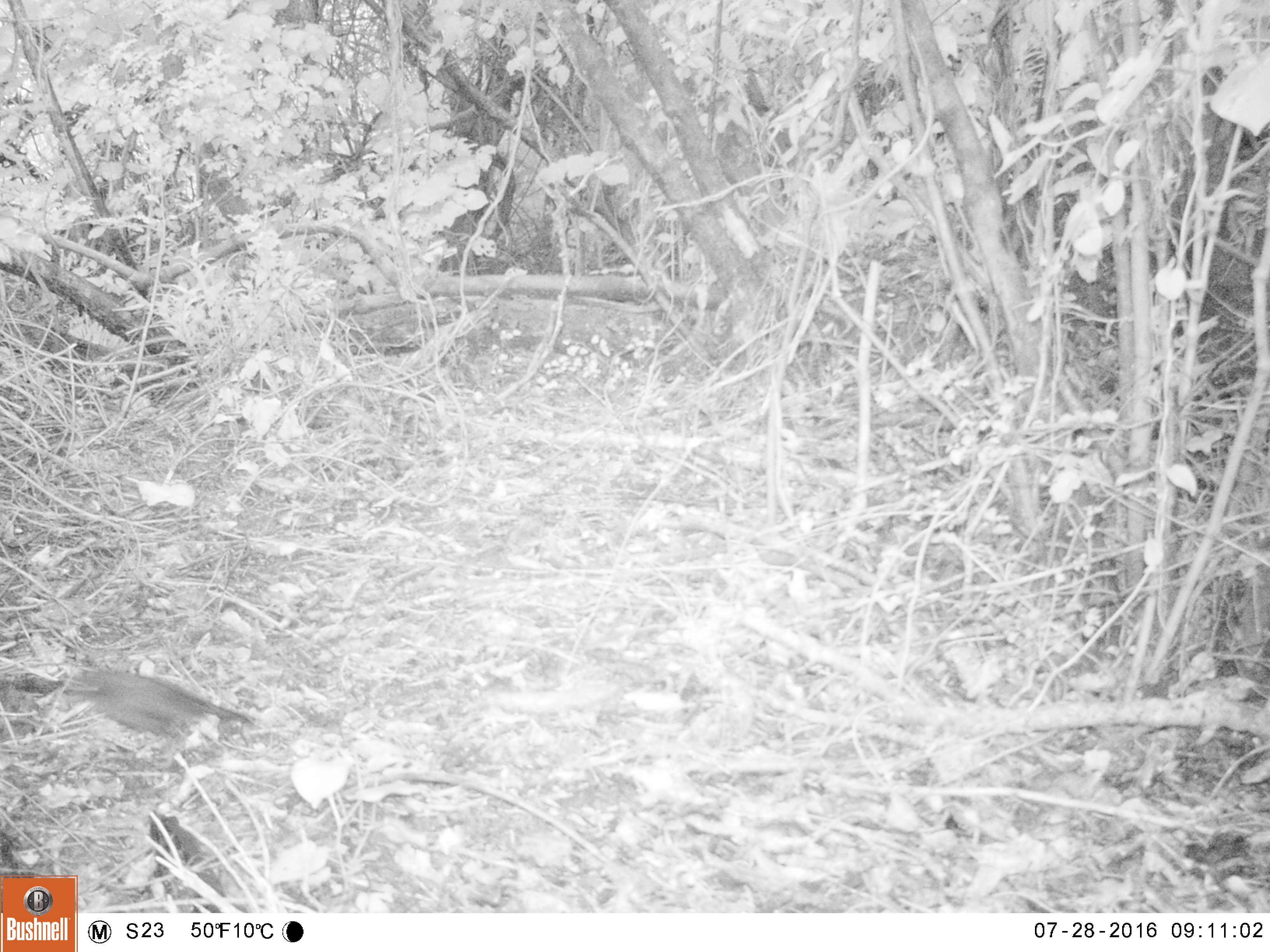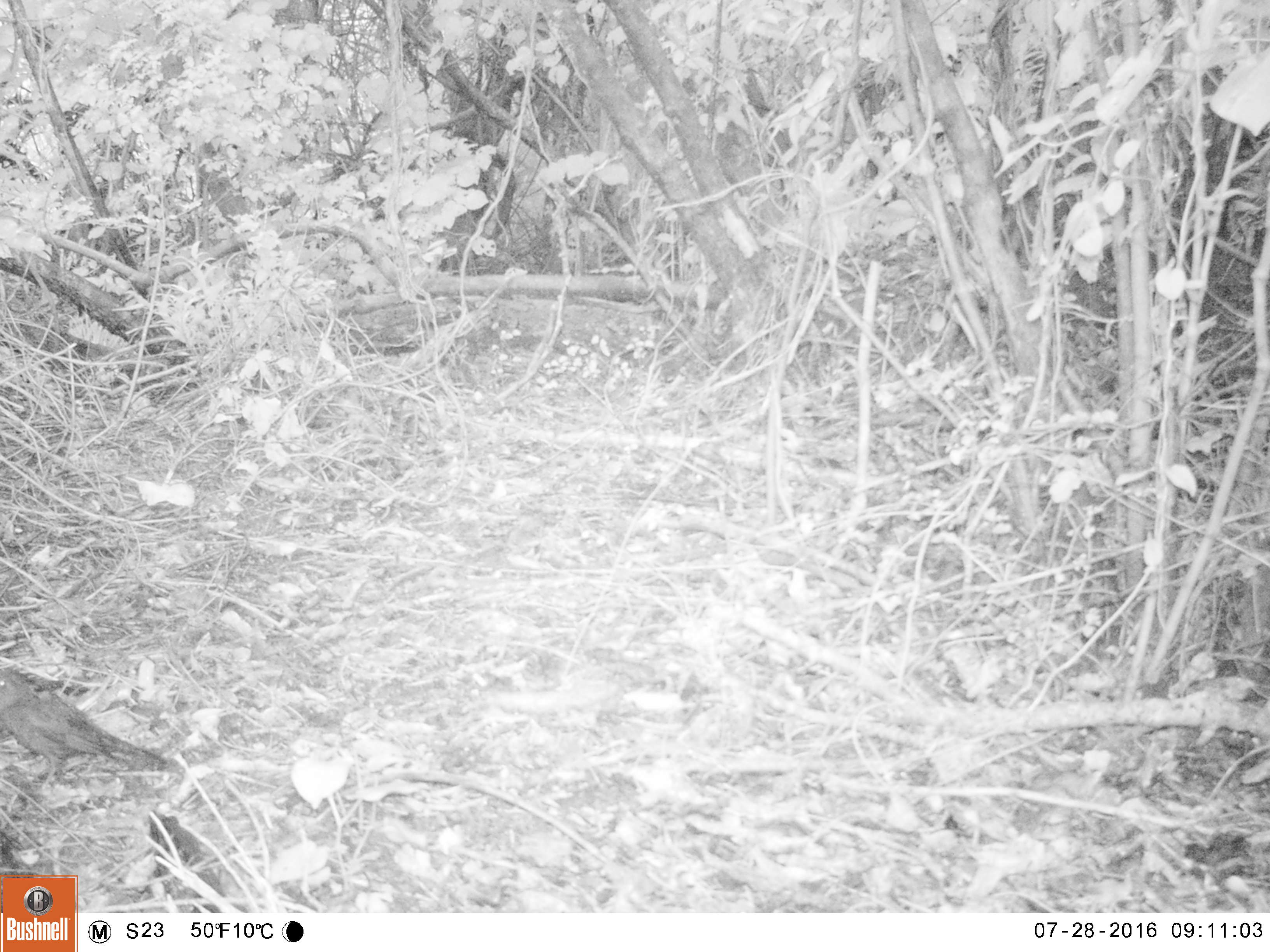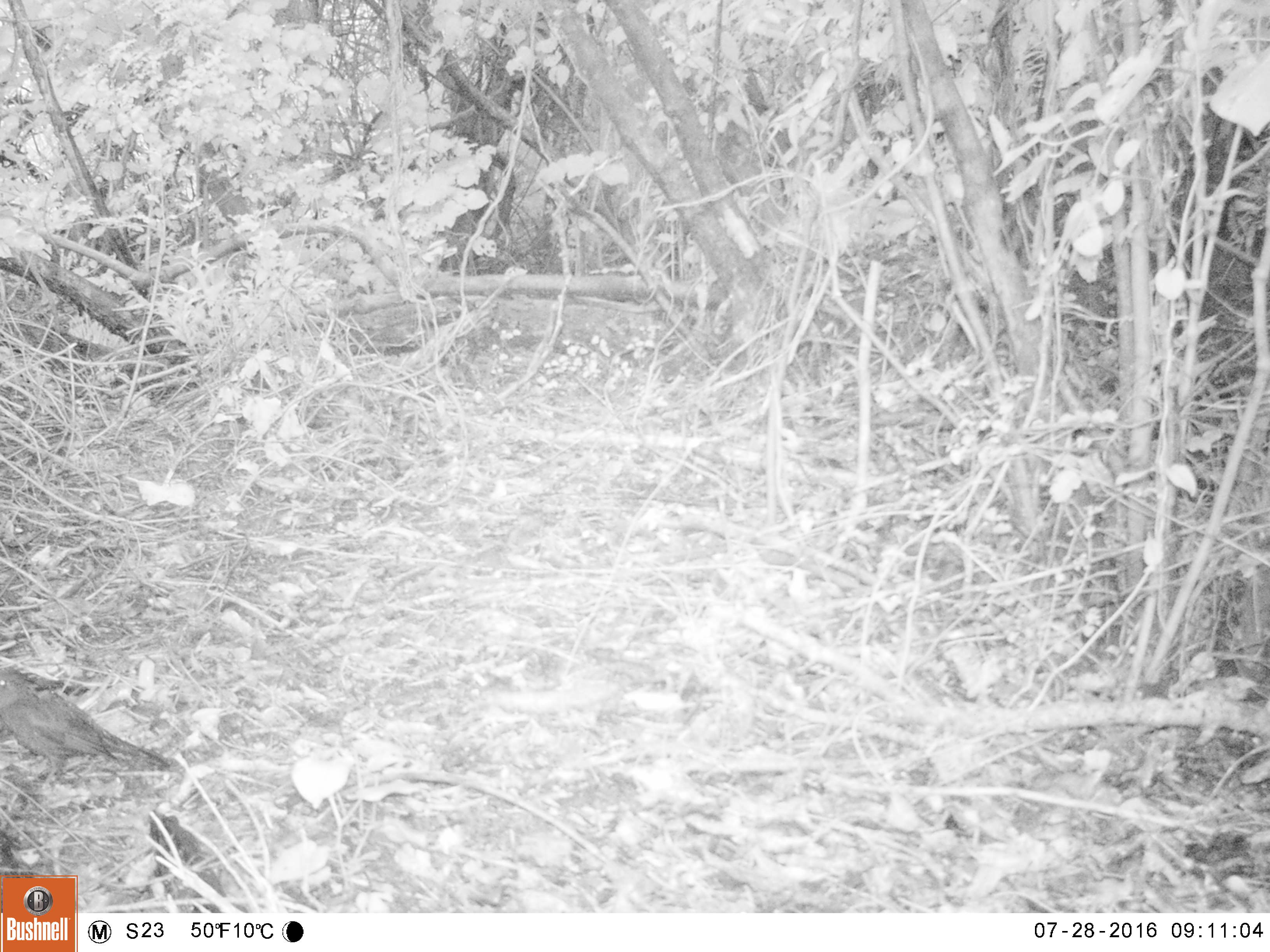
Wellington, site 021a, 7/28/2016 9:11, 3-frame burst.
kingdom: Animalia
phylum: Chordata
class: Aves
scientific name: Aves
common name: bird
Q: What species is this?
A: Bird (Aves).